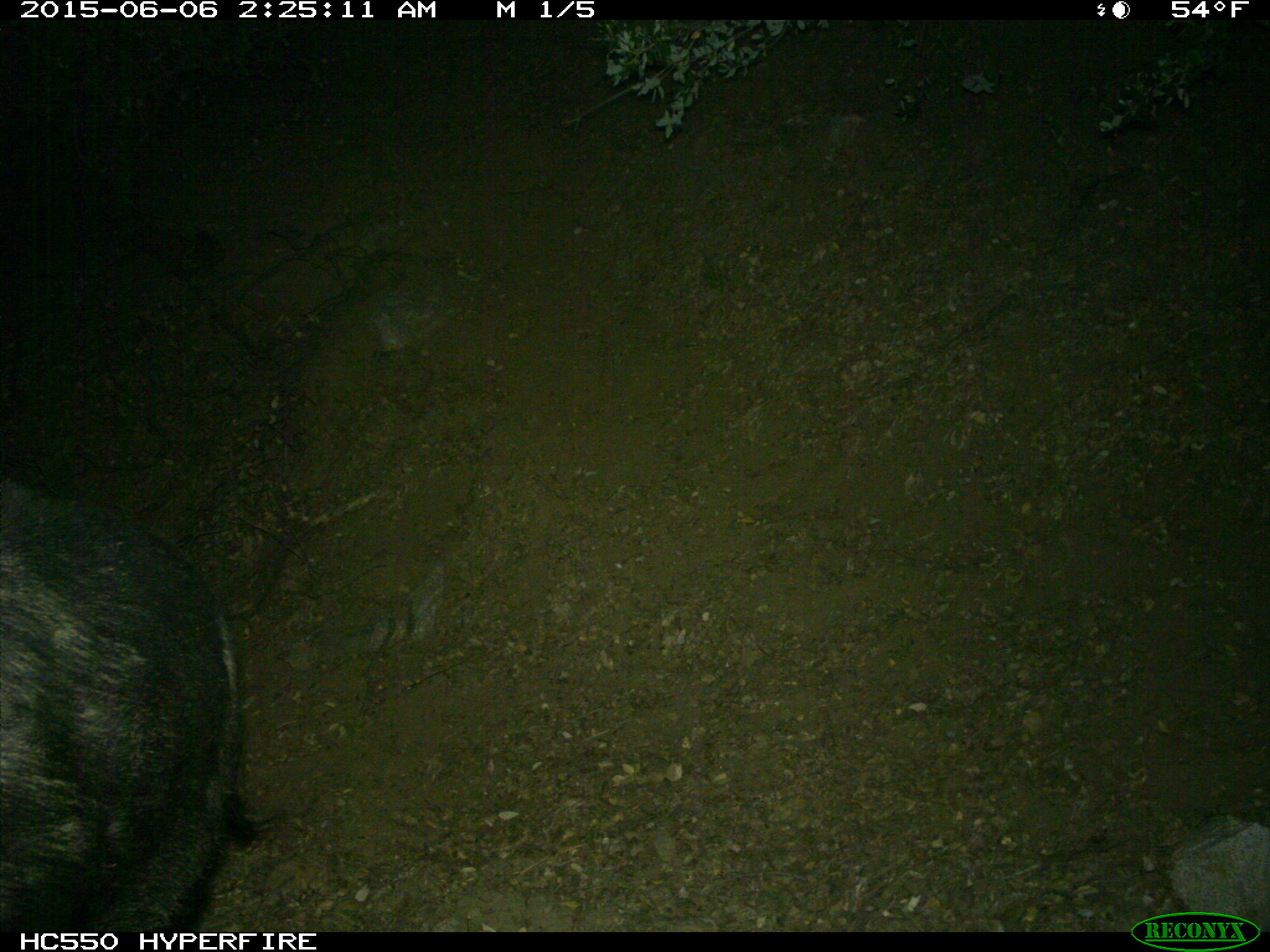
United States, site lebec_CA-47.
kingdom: Animalia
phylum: Chordata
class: Mammalia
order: Artiodactyla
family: Suidae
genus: Sus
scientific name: Sus scrofa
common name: wild boar